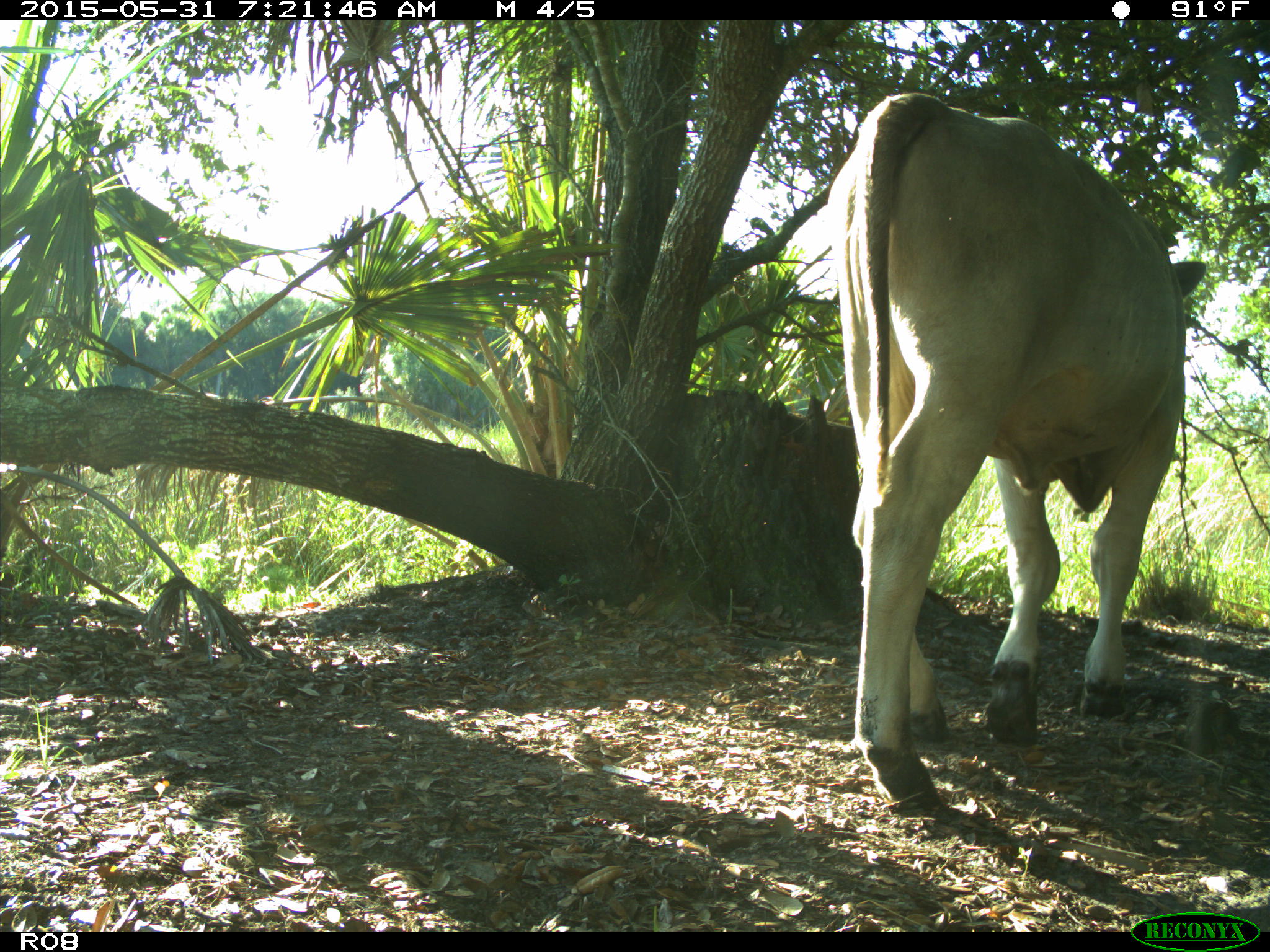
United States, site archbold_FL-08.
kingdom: Animalia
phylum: Chordata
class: Mammalia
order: Artiodactyla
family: Bovidae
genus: Bos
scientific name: Bos taurus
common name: domestic cow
Bos taurus (domestic cow).